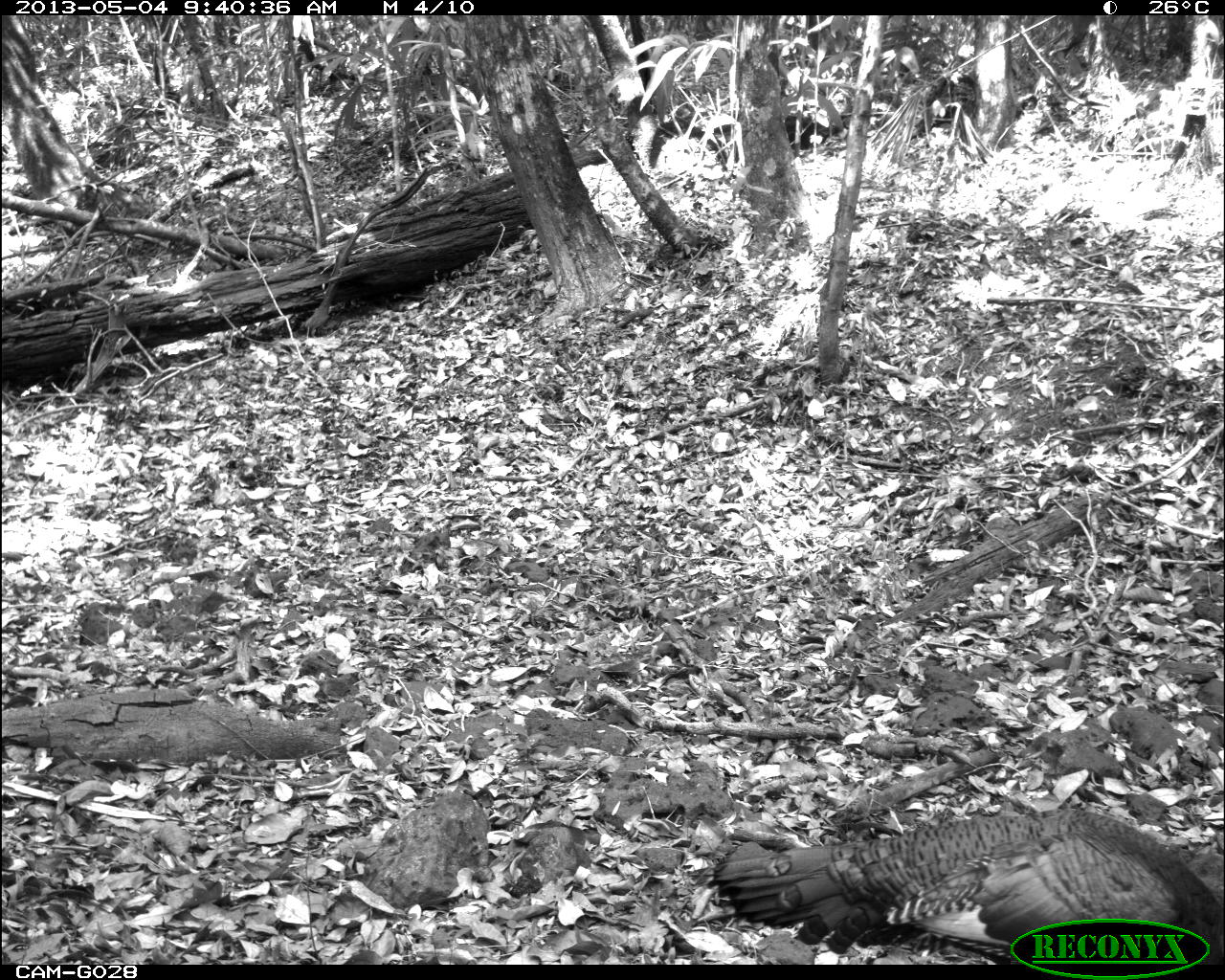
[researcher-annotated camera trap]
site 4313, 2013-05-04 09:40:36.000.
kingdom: Animalia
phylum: Chordata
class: Aves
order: Galliformes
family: Phasianidae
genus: Meleagris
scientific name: Meleagris ocellata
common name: ocellated turkey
Meleagris ocellata (ocellated turkey), count 1, sex female.